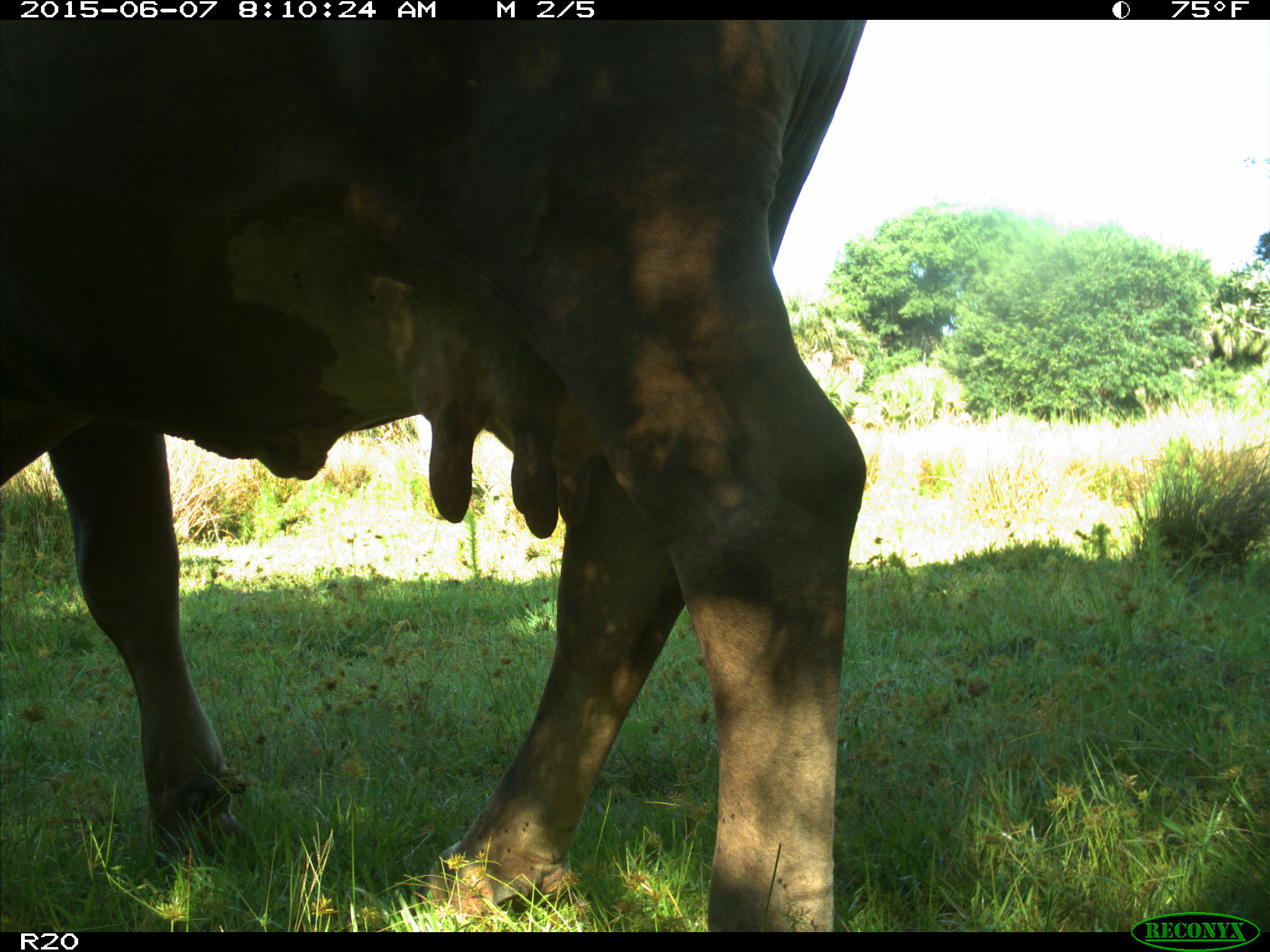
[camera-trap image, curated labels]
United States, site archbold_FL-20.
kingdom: Animalia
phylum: Chordata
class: Mammalia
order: Artiodactyla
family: Bovidae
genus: Bos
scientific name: Bos taurus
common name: domestic cow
Bos taurus (domestic cow).